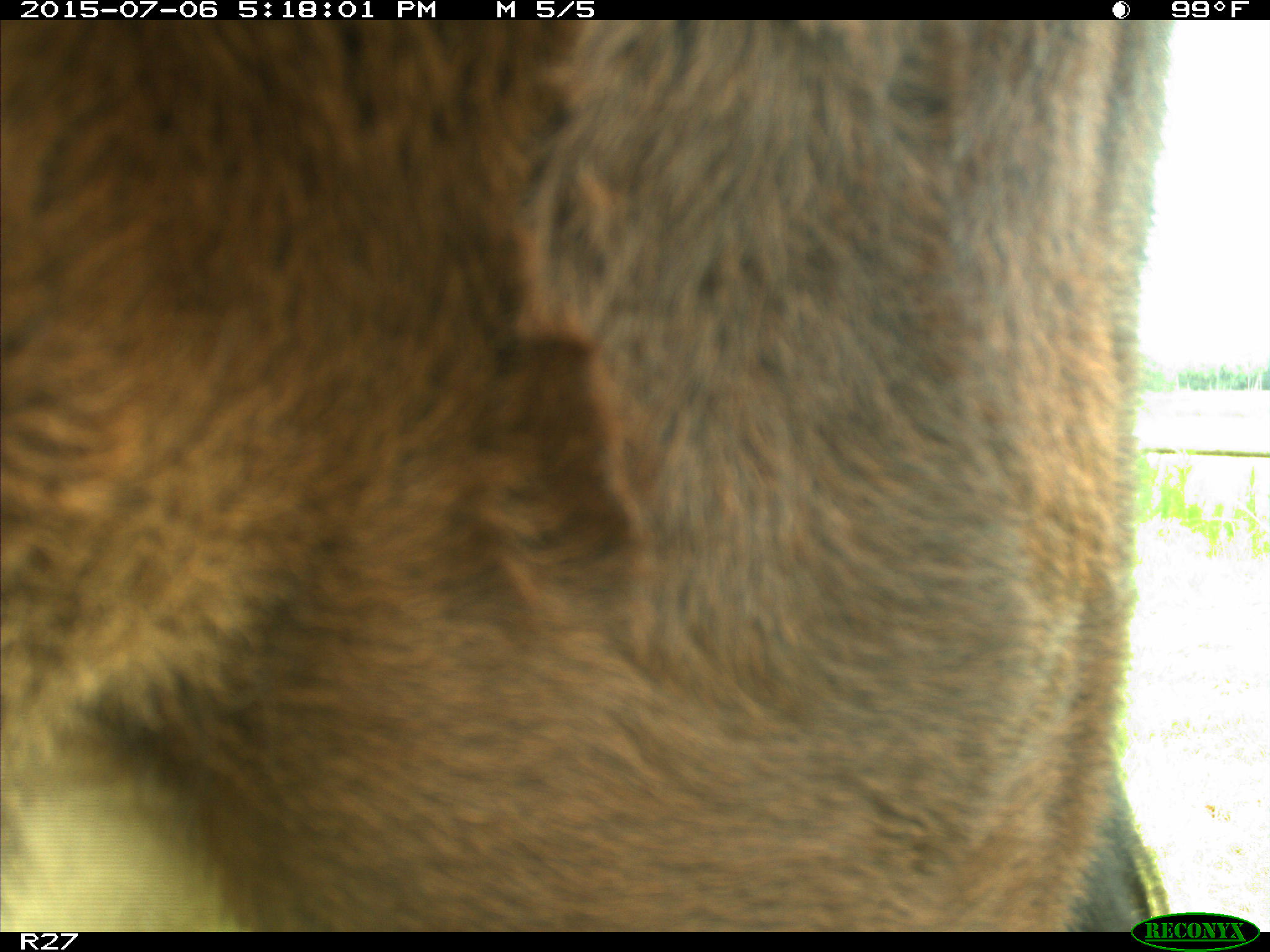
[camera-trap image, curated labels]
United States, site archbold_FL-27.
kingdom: Animalia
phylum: Chordata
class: Mammalia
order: Artiodactyla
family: Bovidae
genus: Bos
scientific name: Bos taurus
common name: domestic cow